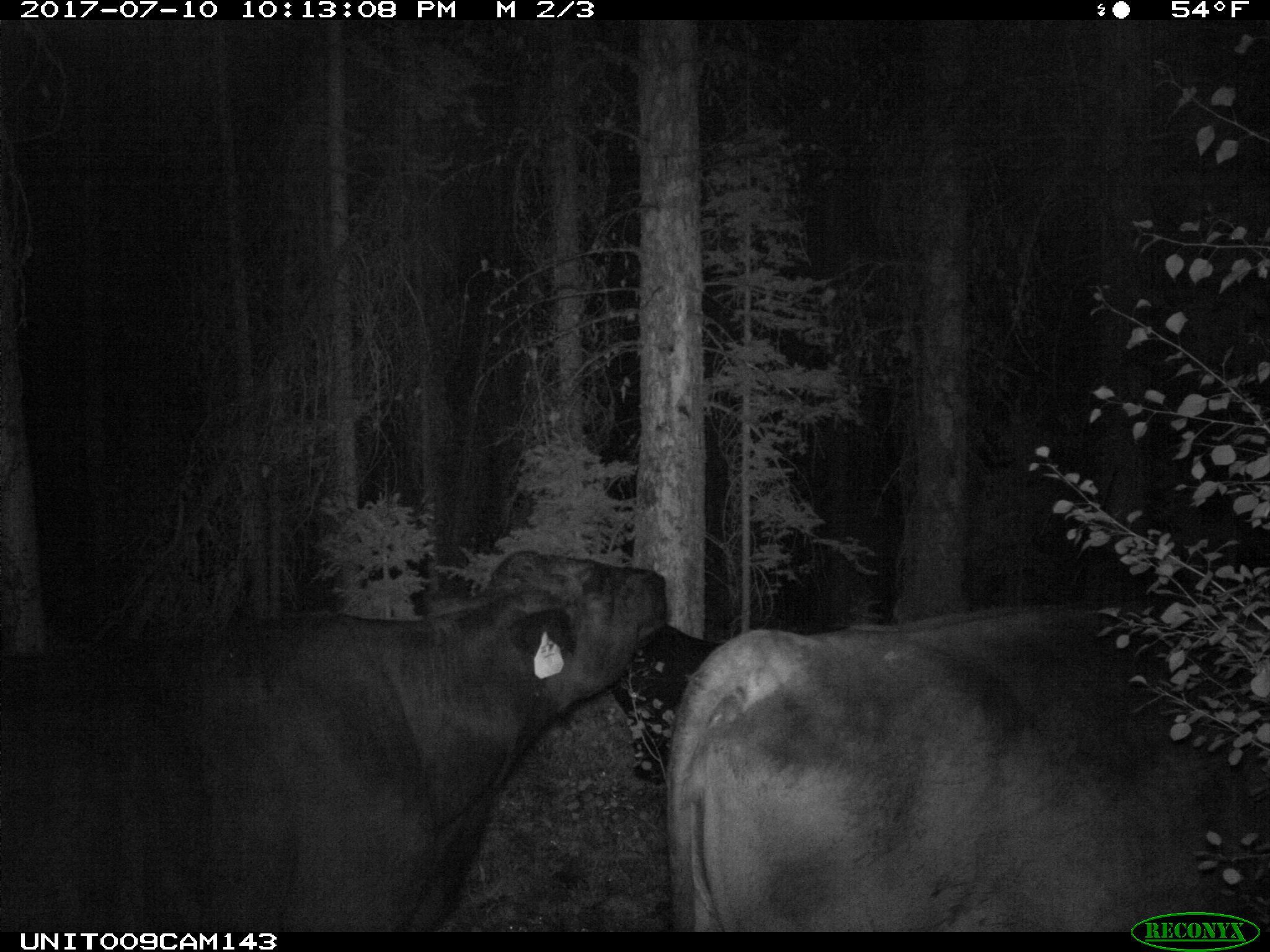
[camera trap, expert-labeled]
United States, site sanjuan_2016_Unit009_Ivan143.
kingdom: Animalia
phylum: Chordata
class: Mammalia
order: Artiodactyla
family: Bovidae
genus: Bos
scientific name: Bos taurus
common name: domestic cow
Bos taurus (domestic cow).